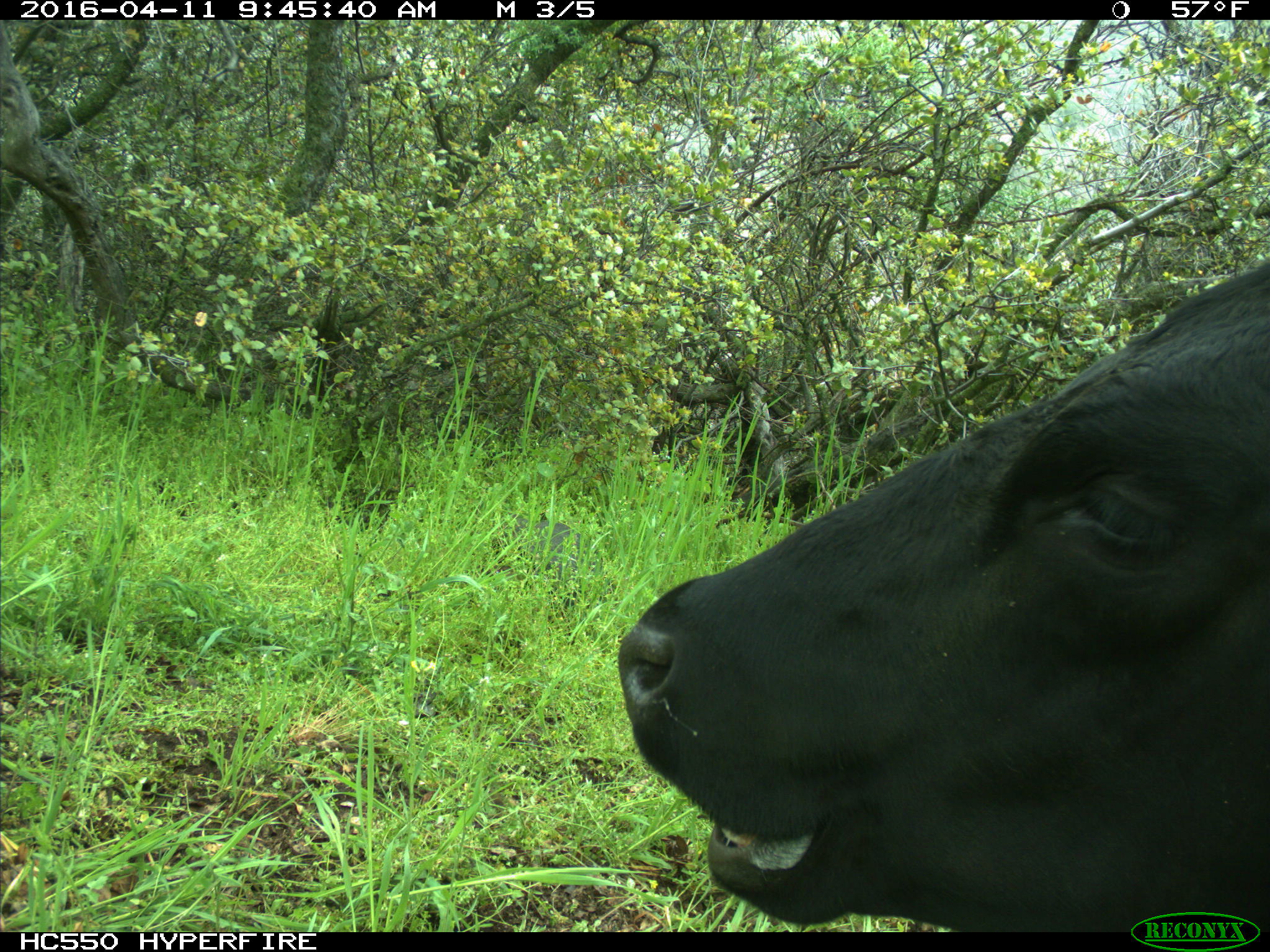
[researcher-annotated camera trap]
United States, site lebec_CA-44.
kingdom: Animalia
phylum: Chordata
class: Mammalia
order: Artiodactyla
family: Bovidae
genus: Bos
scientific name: Bos taurus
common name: domestic cow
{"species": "Bos taurus (domestic cow)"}